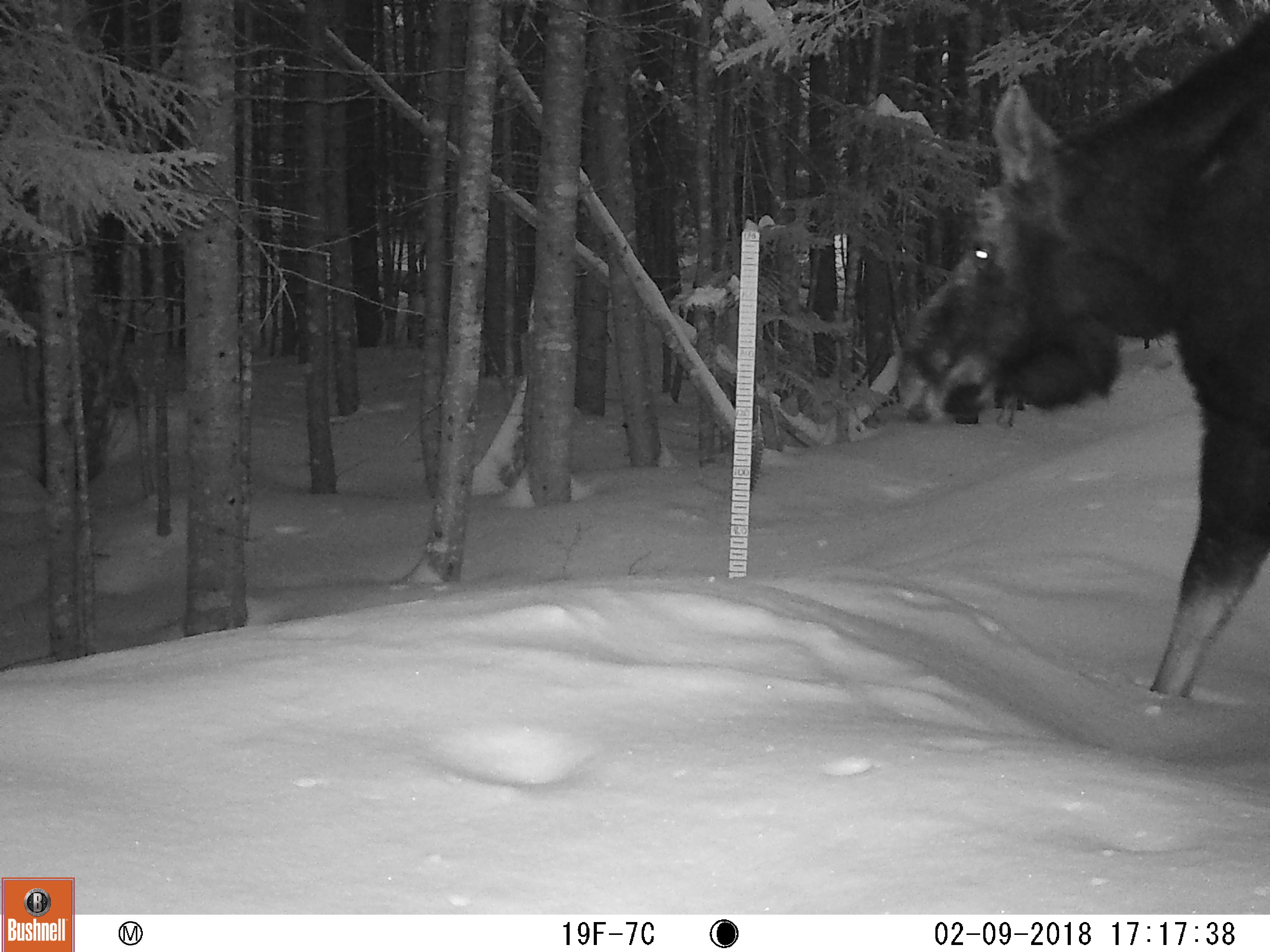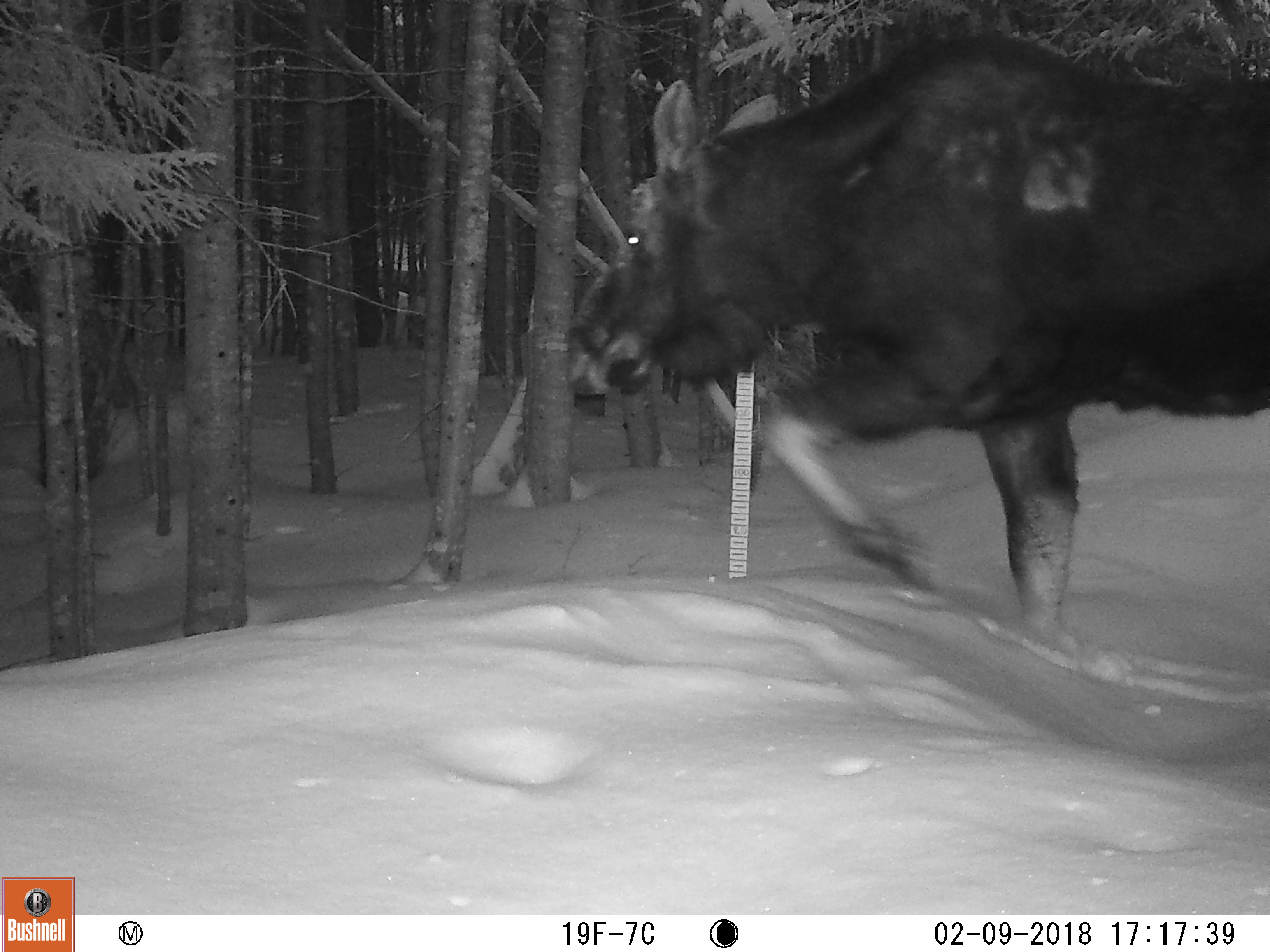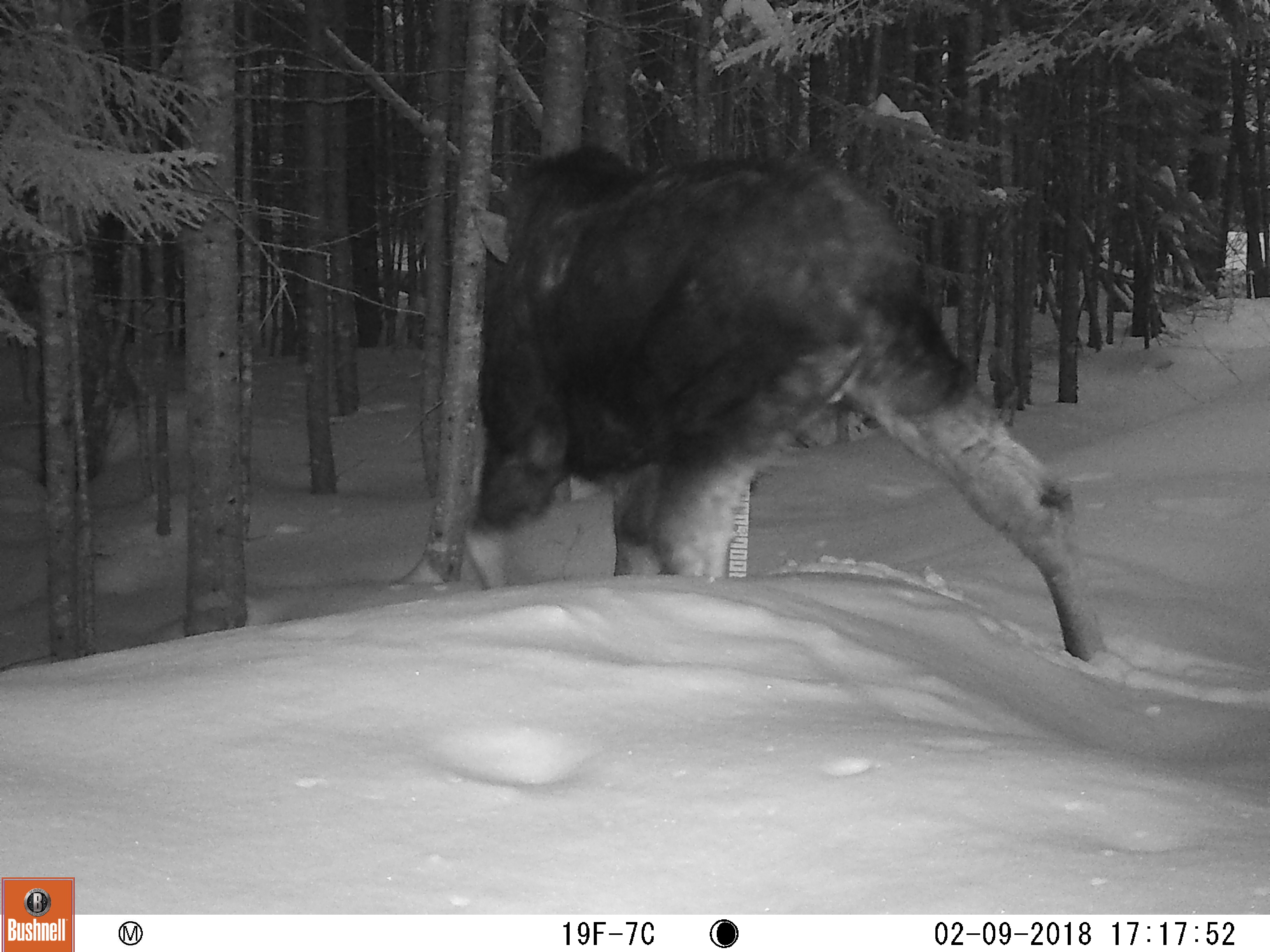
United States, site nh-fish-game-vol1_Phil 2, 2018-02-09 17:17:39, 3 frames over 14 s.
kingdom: Animalia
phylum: Chordata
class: Mammalia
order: Artiodactyla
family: Cervidae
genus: Alces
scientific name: Alces alces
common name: moose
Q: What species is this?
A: Moose (Alces alces).